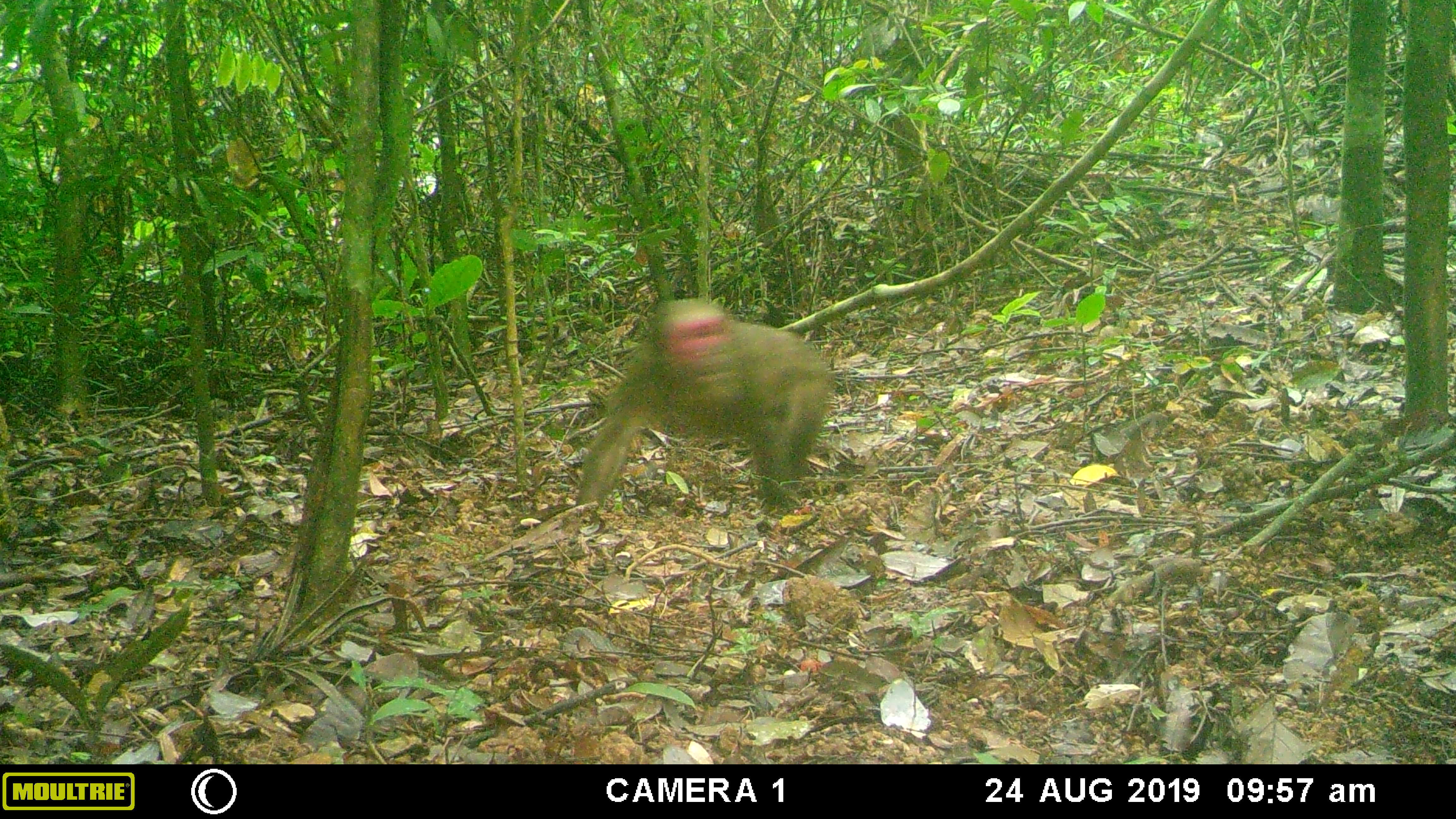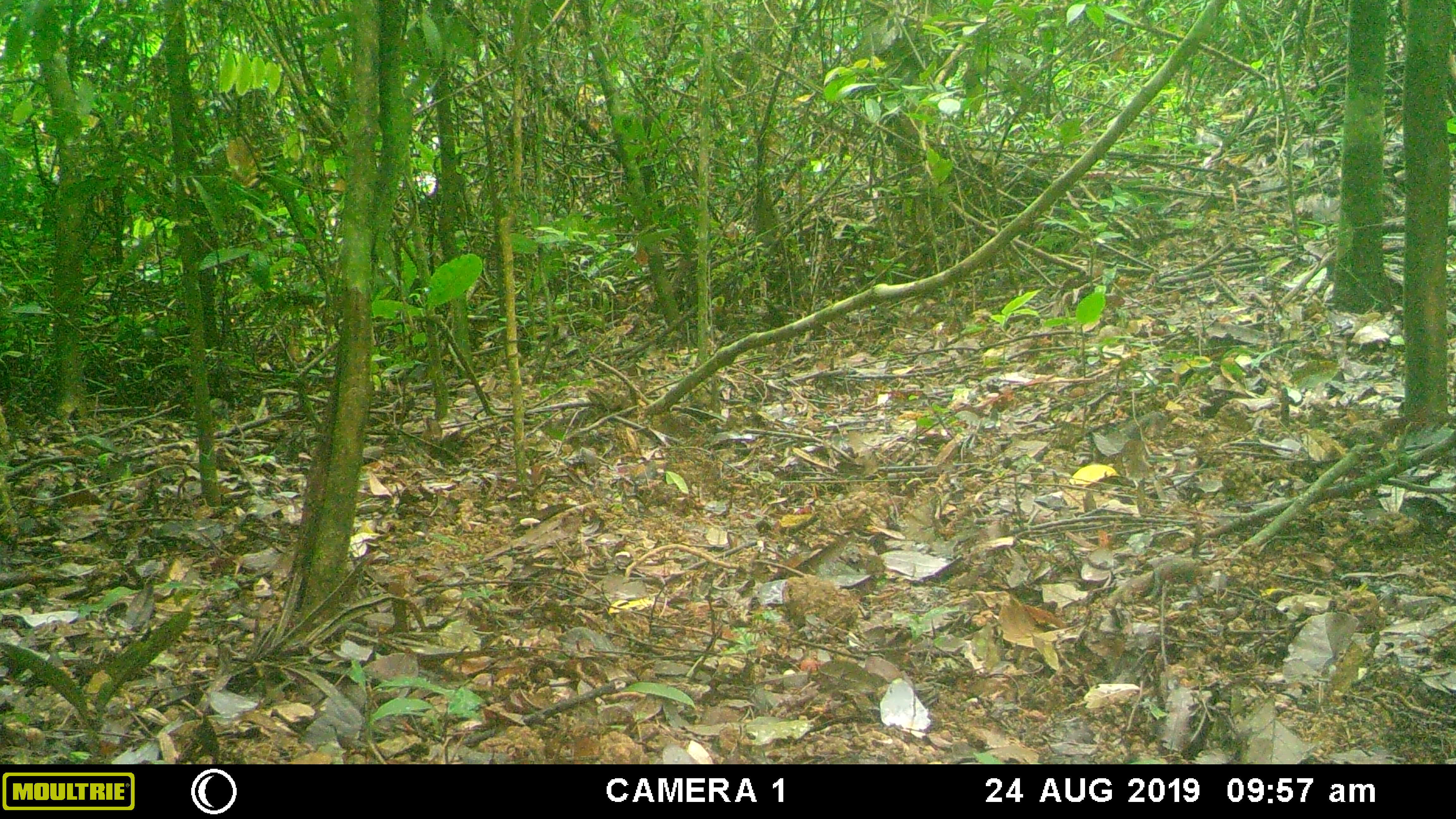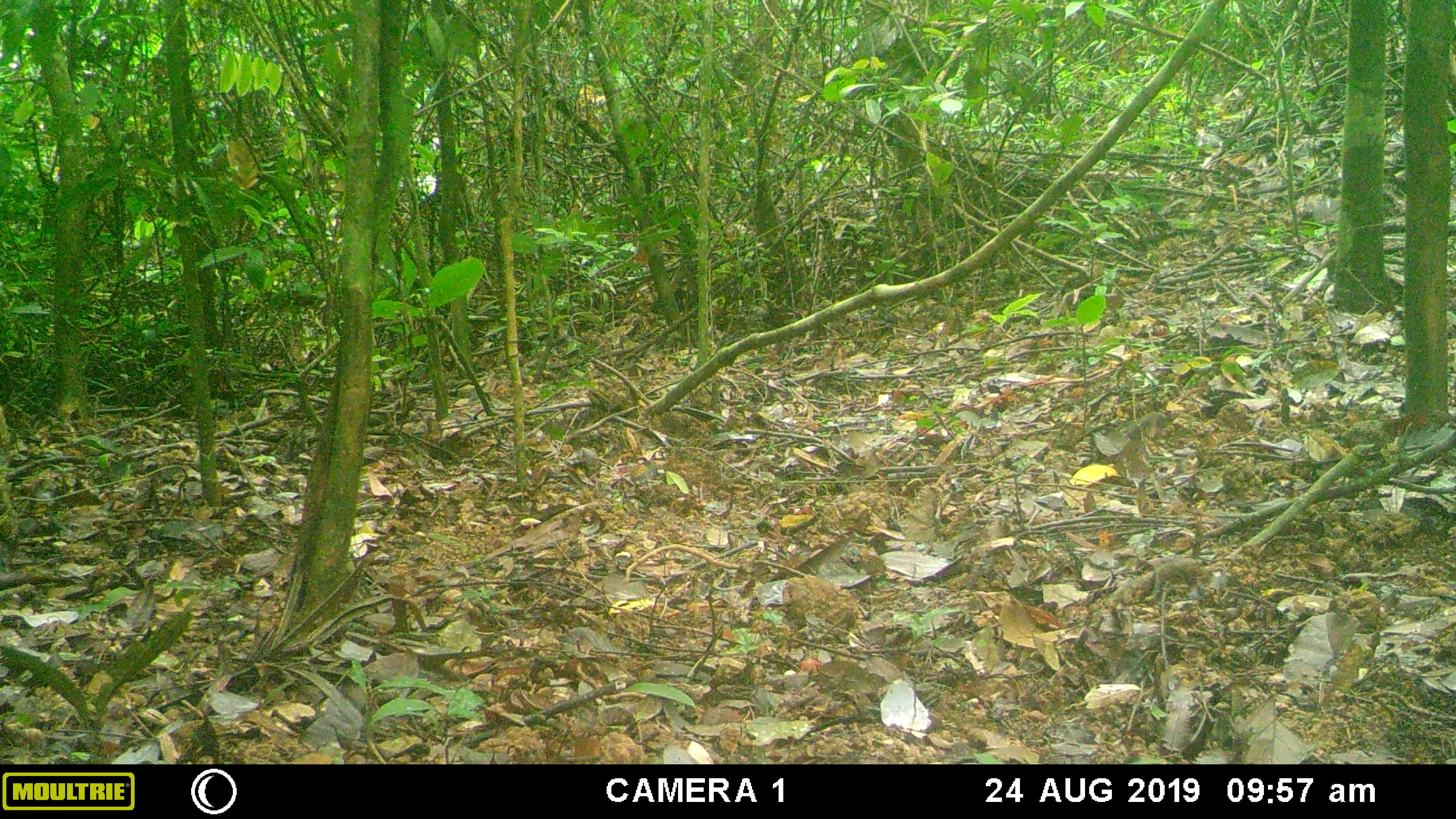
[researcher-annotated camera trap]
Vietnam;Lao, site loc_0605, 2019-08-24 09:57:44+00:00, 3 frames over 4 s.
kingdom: Animalia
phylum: Chordata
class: Mammalia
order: Primates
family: Cercopithecidae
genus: Macaca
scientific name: Macaca arctoides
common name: stump-tailed macaque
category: stump tailed macaque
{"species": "stump tailed macaque (stump-tailed macaque) (Macaca arctoides)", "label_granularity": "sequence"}